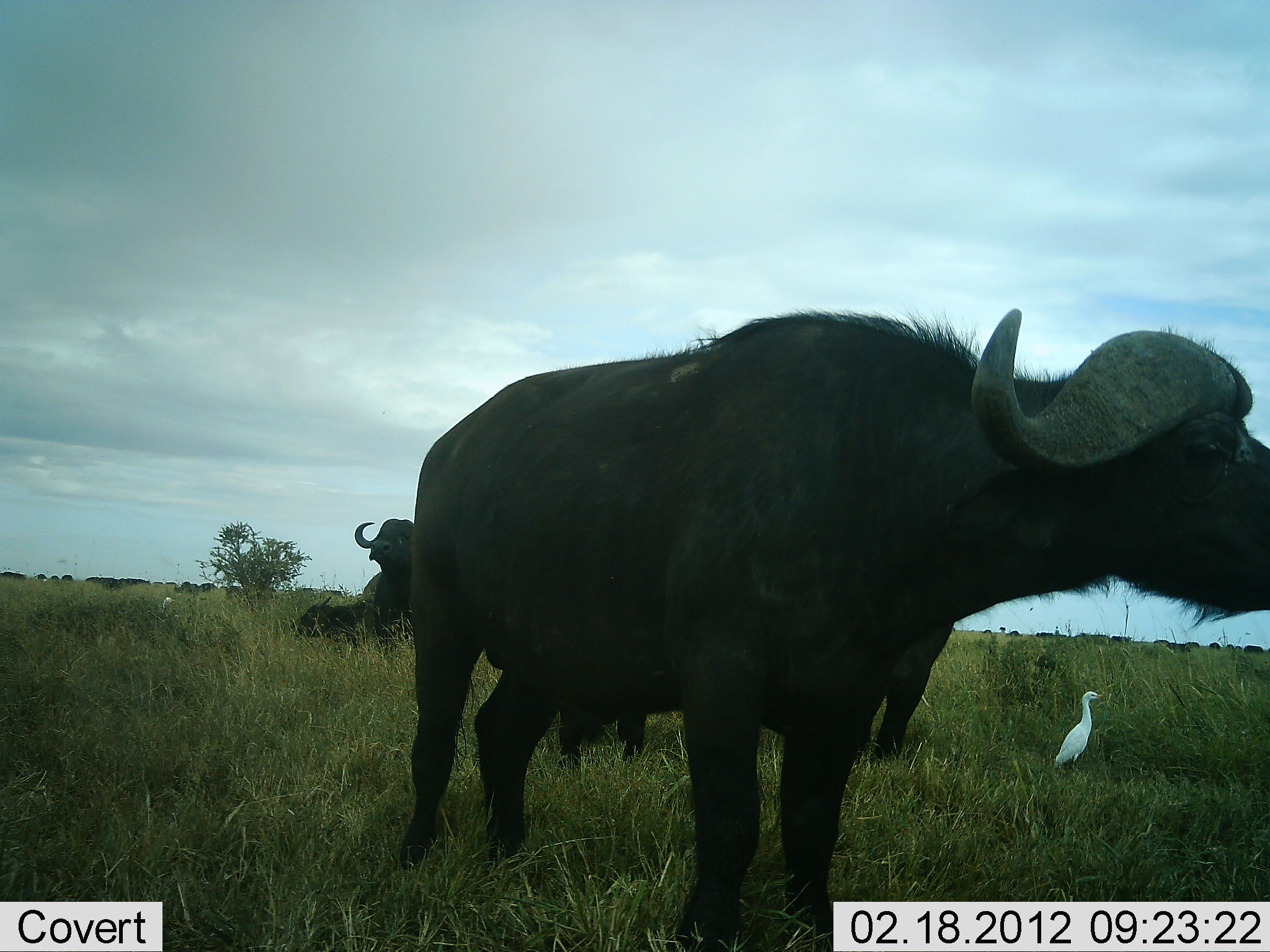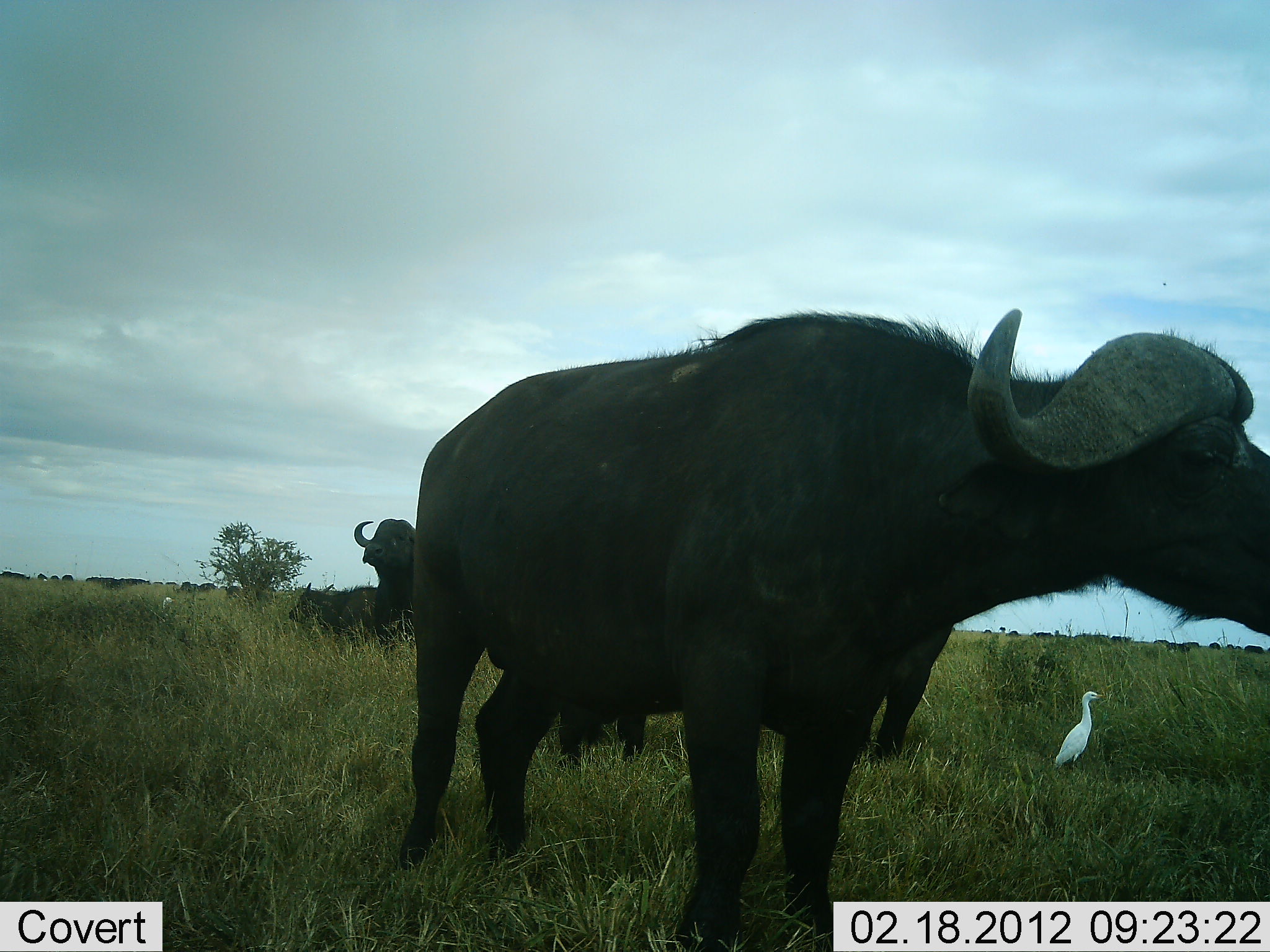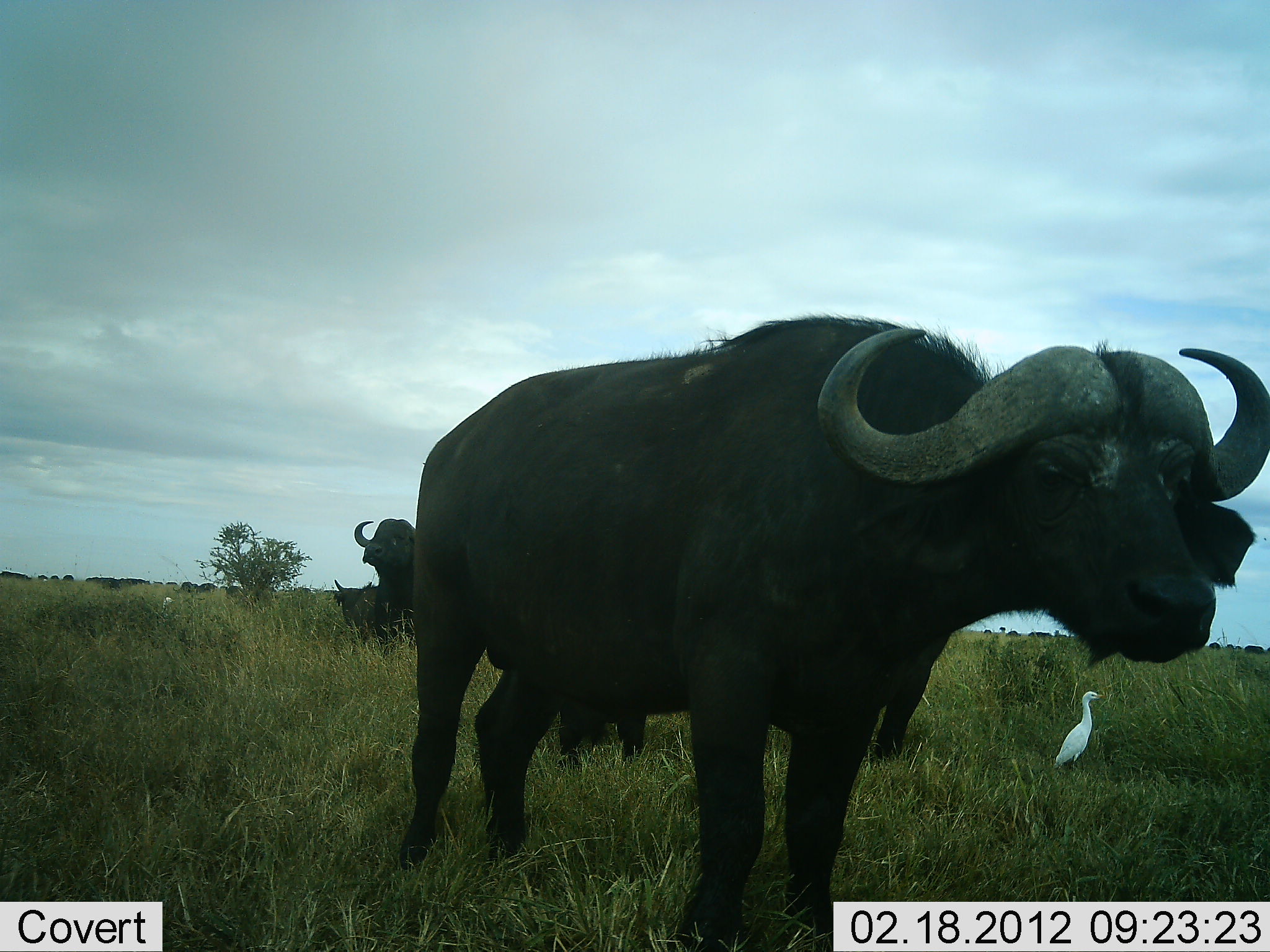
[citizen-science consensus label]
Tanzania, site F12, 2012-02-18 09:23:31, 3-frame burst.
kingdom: Animalia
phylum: Chordata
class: Mammalia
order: Artiodactyla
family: Bovidae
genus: Syncerus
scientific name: Syncerus caffer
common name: cape buffalo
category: buffalo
Buffalo (cape buffalo) (Syncerus caffer), count 4. Behavior (volunteer vote fractions): standing 93%, resting 44%, moving 15%, interacting 0%. Young present (vote fraction): 19%. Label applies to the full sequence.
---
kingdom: Animalia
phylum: Chordata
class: Aves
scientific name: Aves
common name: bird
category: otherbird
Otherbird (bird) (Aves), count 1. Behavior (volunteer vote fractions): standing 100%, resting 0%, moving 0%, interacting 0%. Young present (vote fraction): 0%. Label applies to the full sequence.